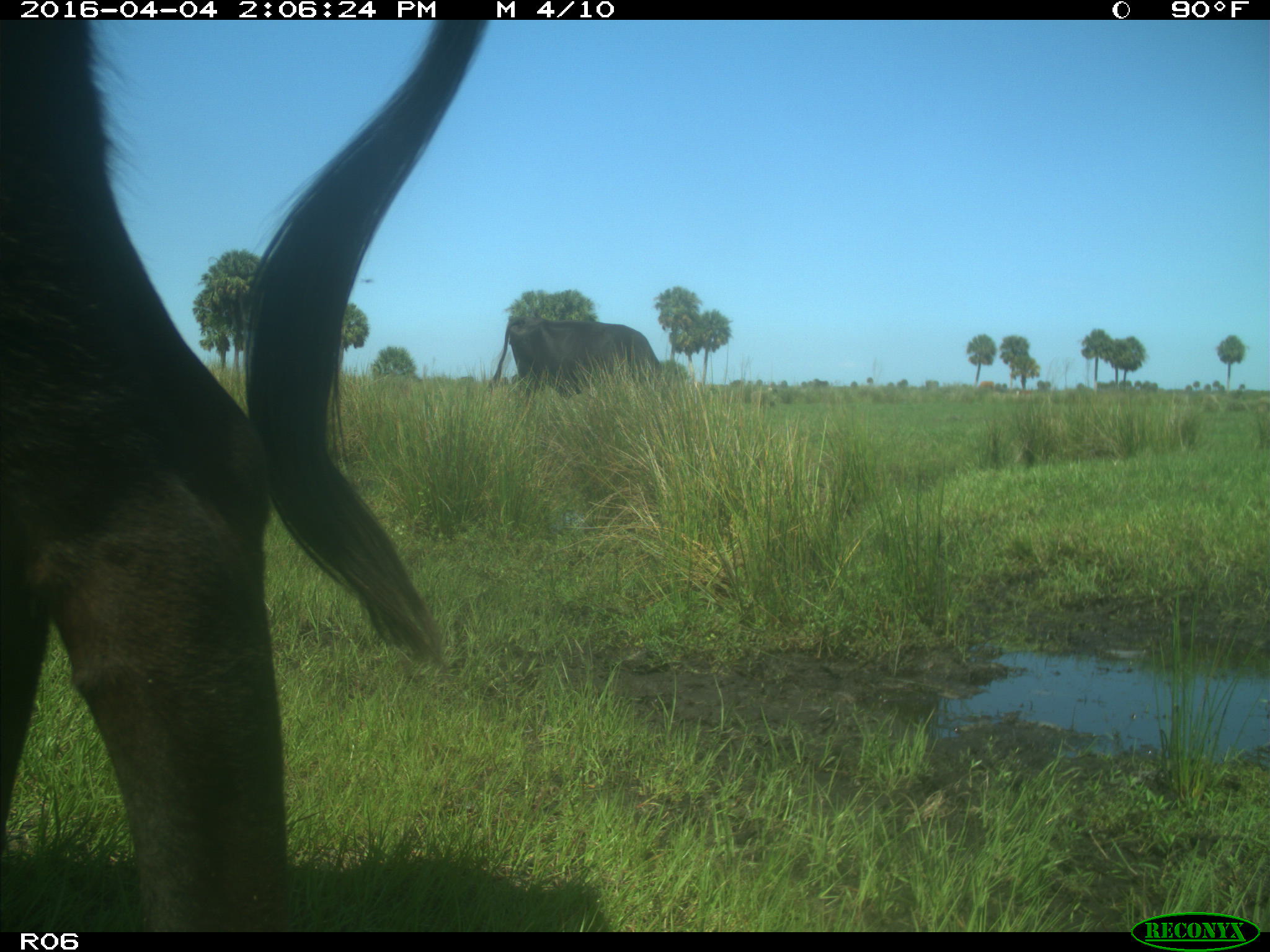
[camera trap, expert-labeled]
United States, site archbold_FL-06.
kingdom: Animalia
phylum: Chordata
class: Mammalia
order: Artiodactyla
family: Bovidae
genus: Bos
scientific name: Bos taurus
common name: domestic cow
Bos taurus (domestic cow).